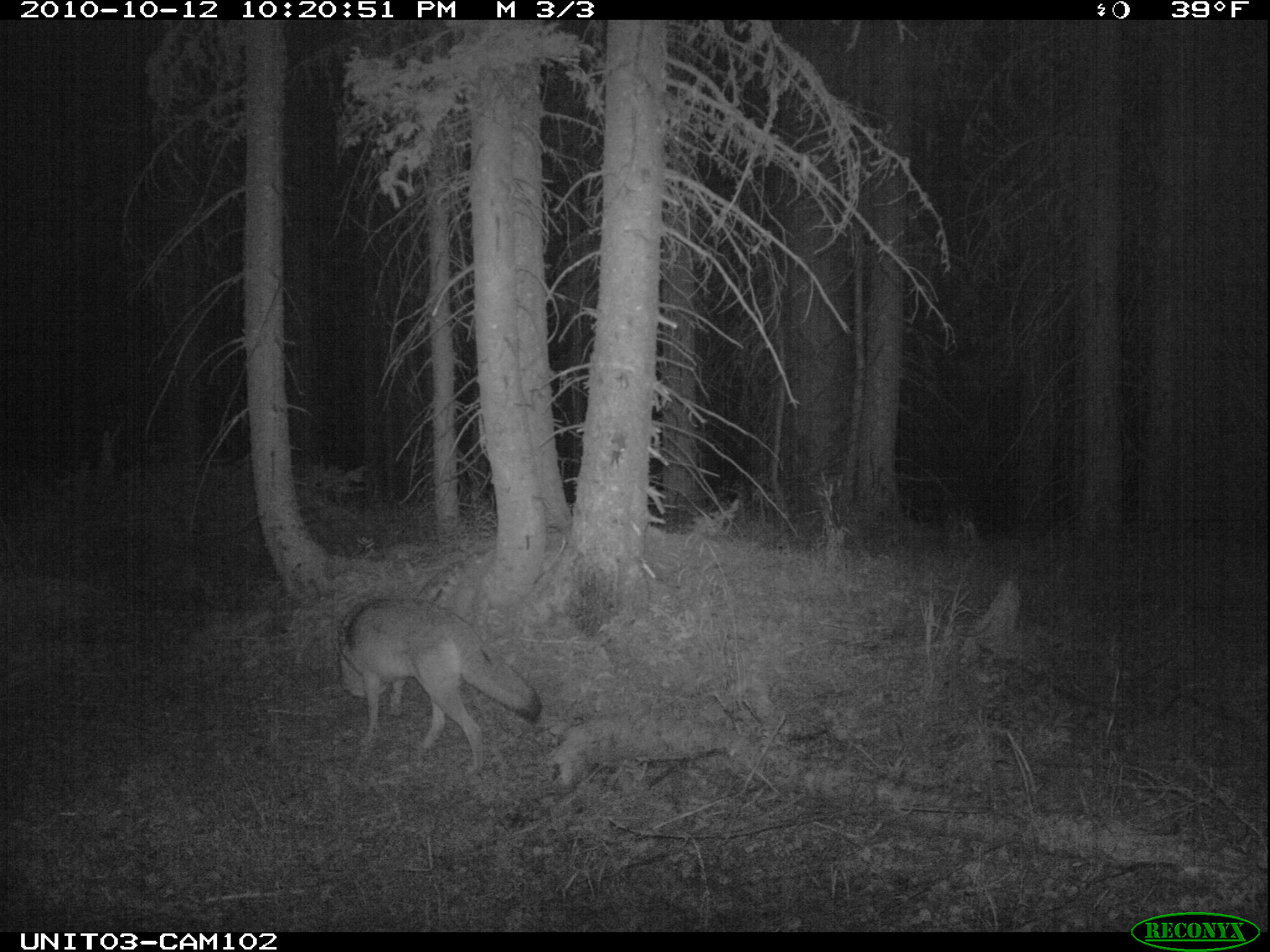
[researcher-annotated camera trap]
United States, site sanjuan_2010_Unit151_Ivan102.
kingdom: Animalia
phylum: Chordata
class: Mammalia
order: Carnivora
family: Canidae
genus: Canis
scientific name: Canis latrans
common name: coyote